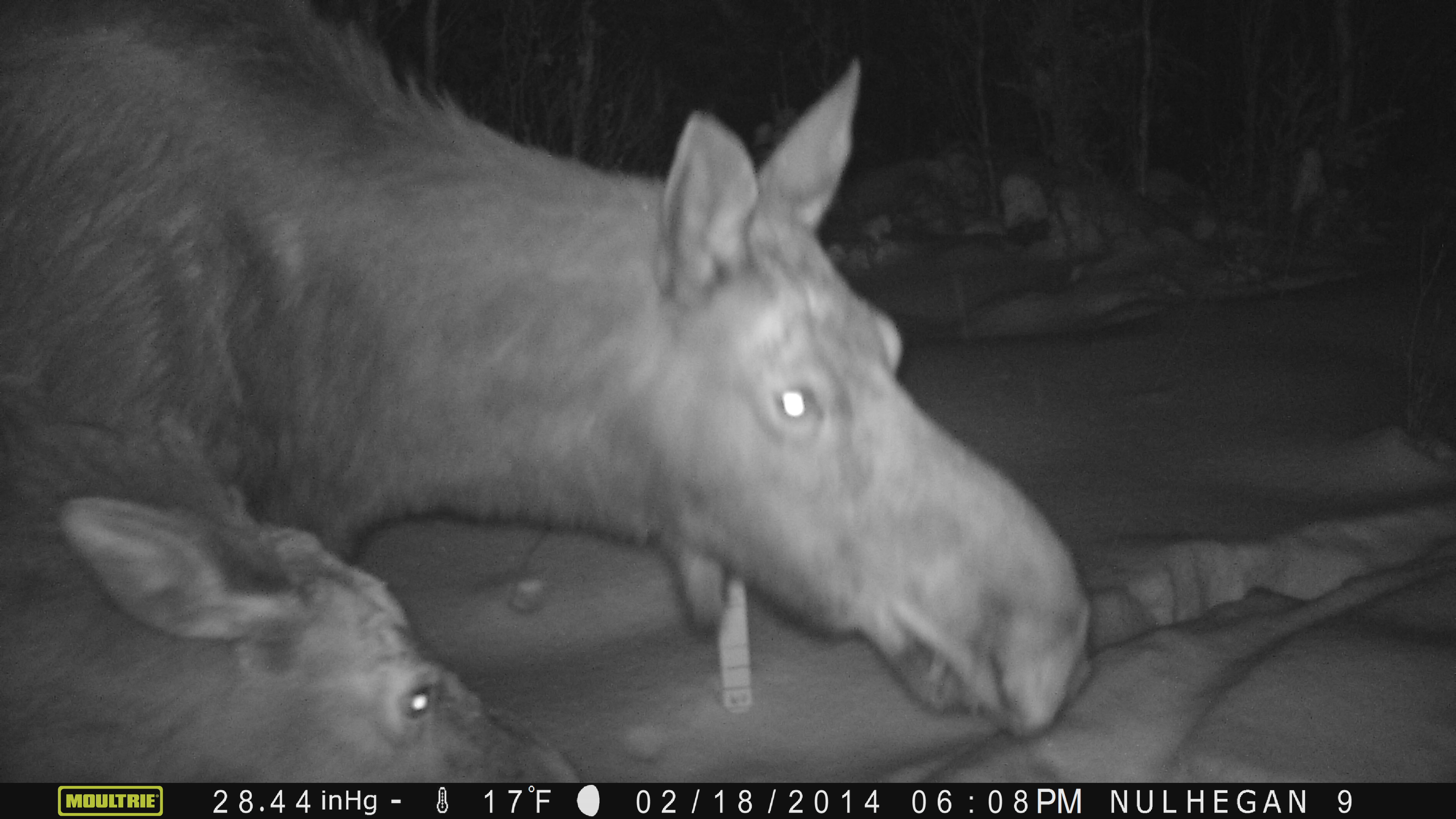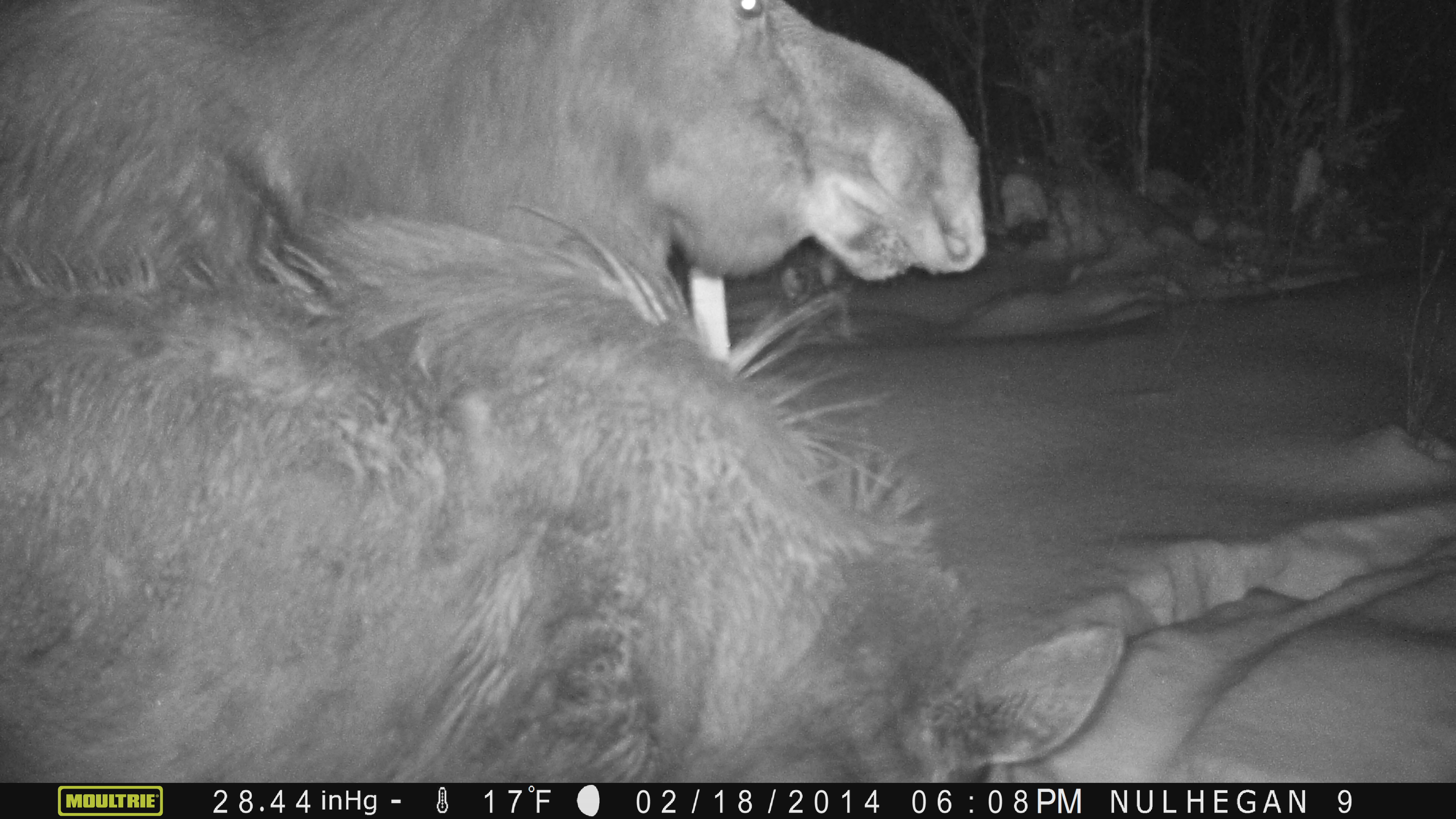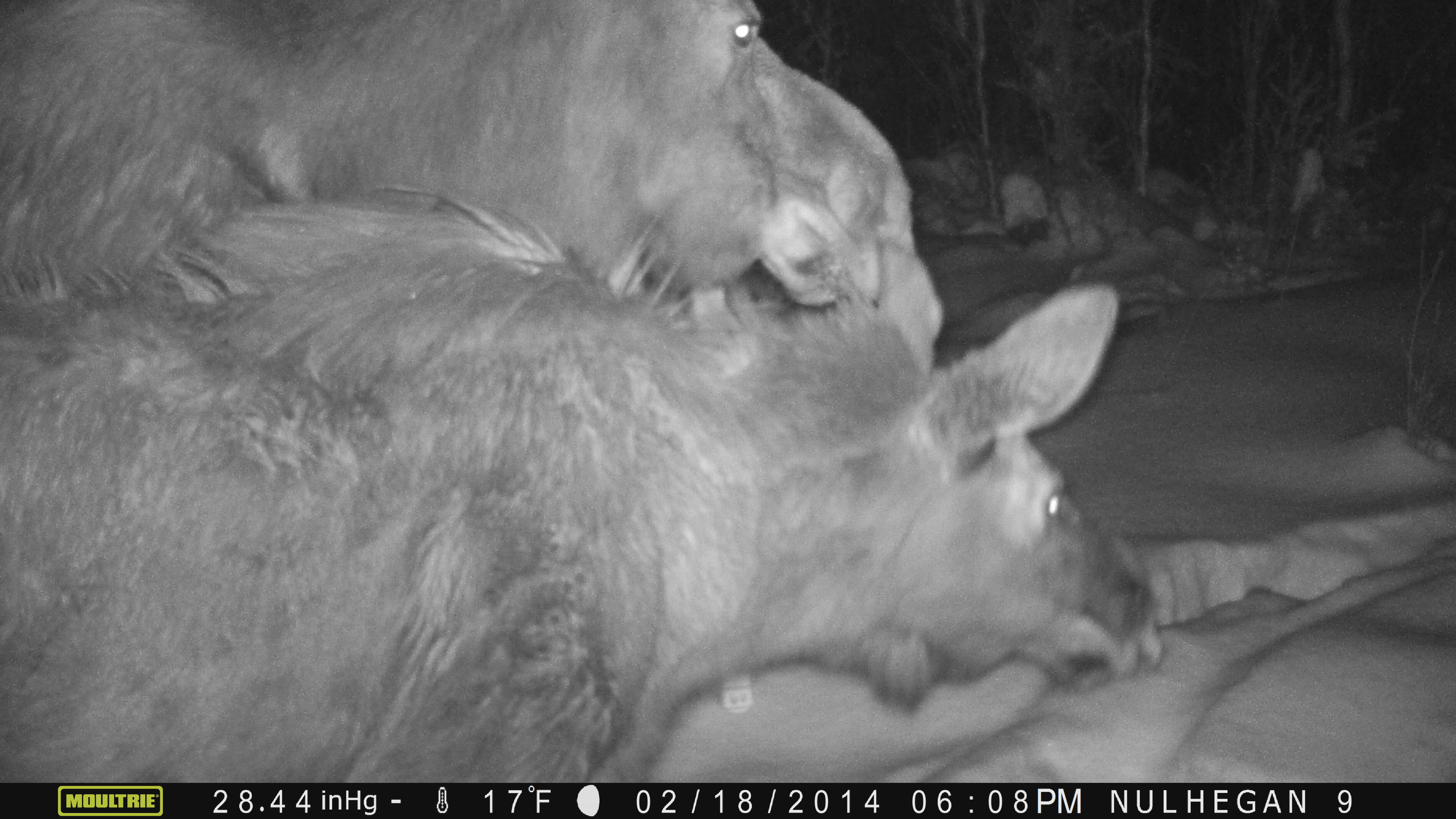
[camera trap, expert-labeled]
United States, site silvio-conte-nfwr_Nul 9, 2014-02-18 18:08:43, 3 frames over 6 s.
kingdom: Animalia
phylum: Chordata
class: Mammalia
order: Artiodactyla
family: Cervidae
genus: Alces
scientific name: Alces alces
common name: moose